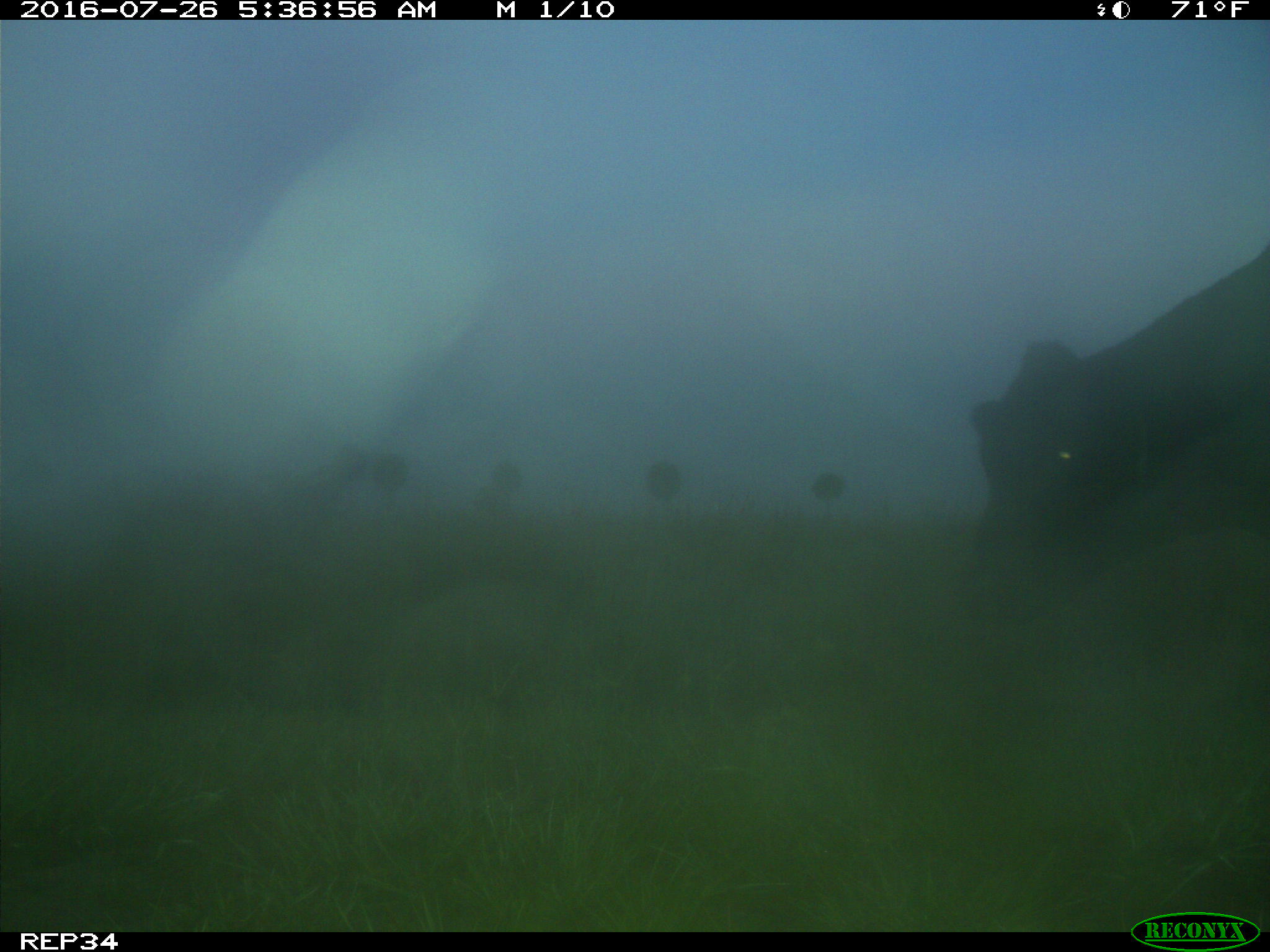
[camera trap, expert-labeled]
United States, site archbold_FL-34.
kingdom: Animalia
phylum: Chordata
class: Mammalia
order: Artiodactyla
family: Bovidae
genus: Bos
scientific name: Bos taurus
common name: domestic cow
Bos taurus (domestic cow).